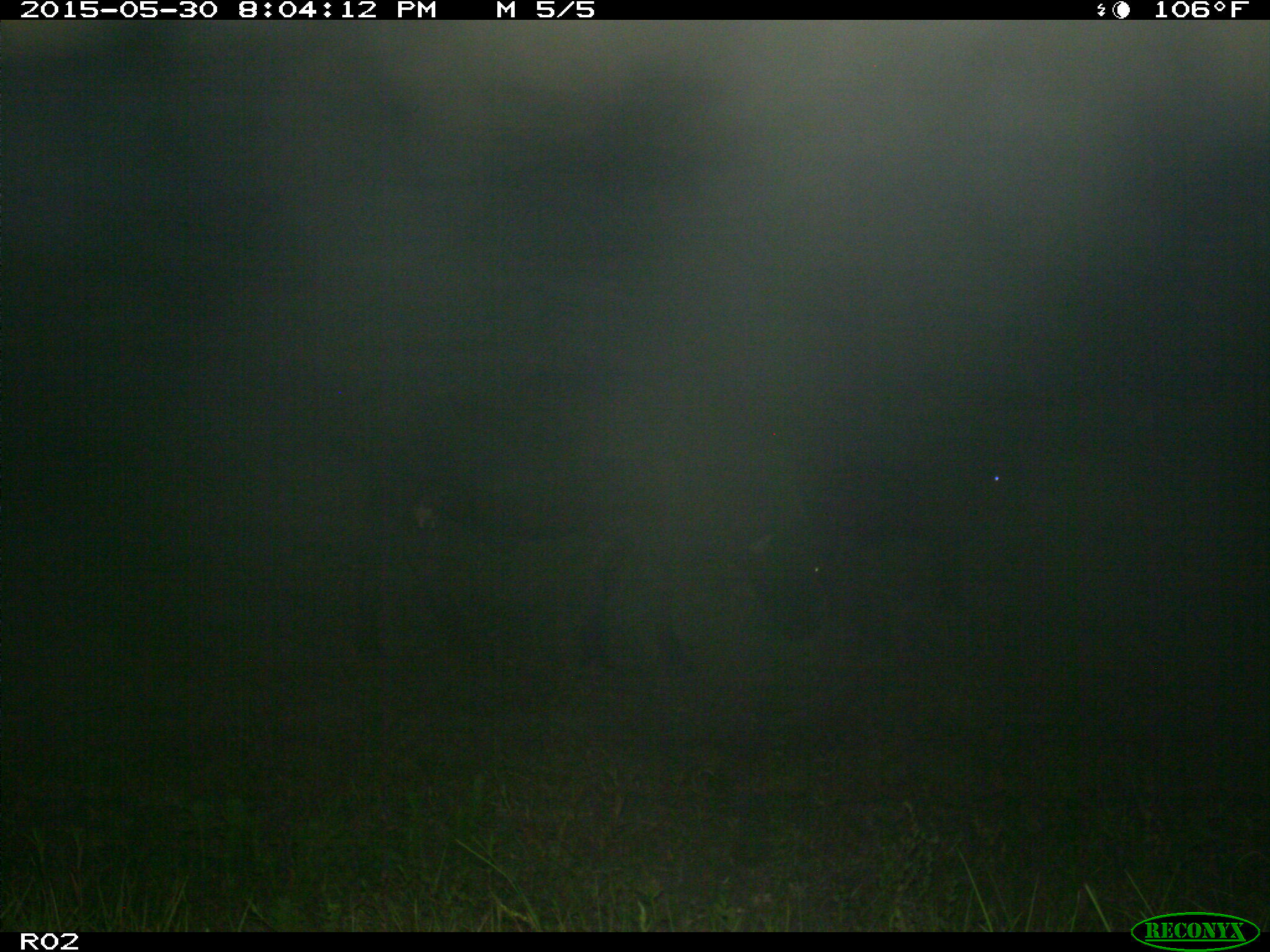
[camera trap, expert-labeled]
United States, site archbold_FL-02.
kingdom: Animalia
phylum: Chordata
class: Mammalia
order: Artiodactyla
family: Bovidae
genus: Bos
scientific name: Bos taurus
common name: domestic cow